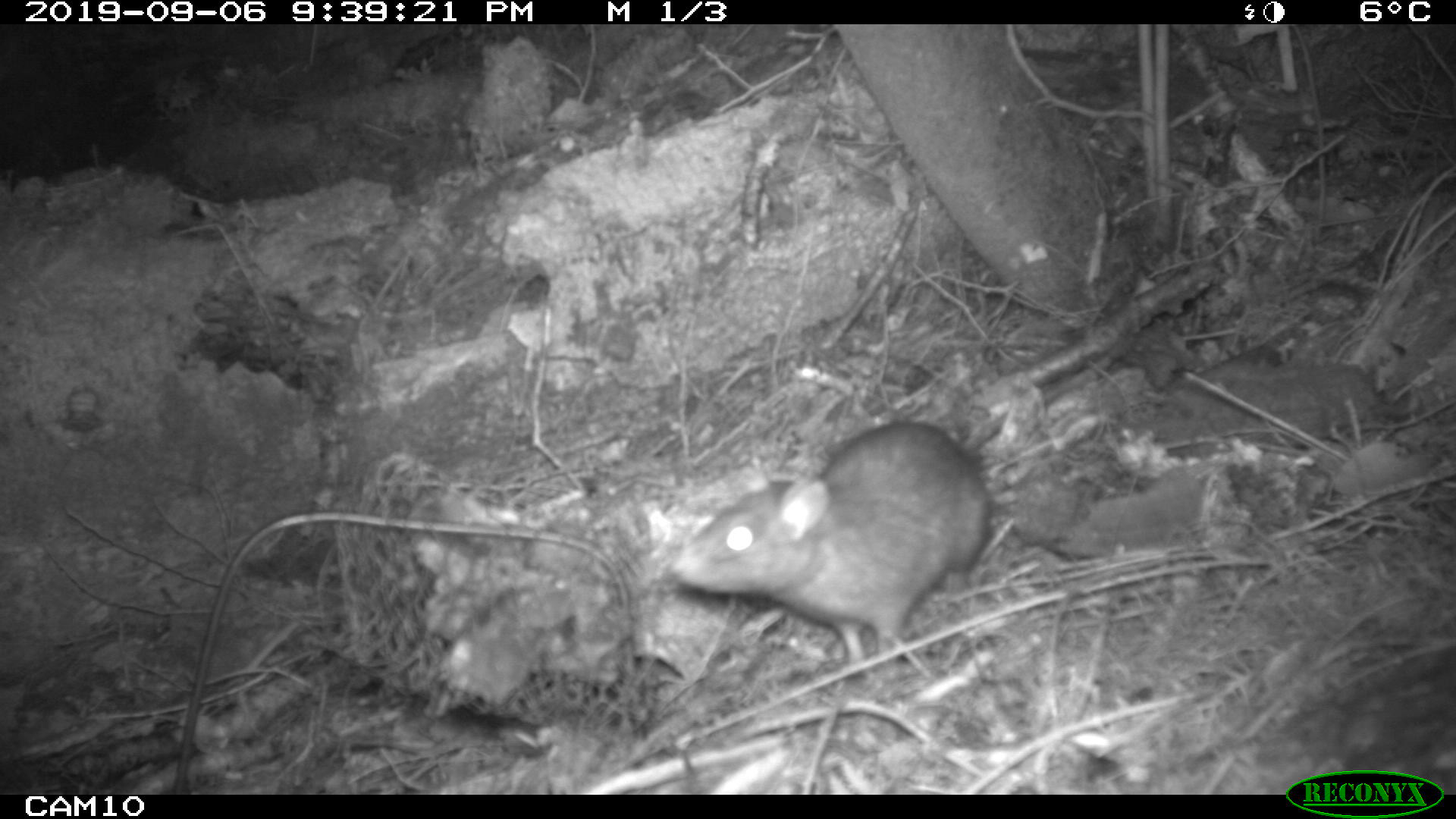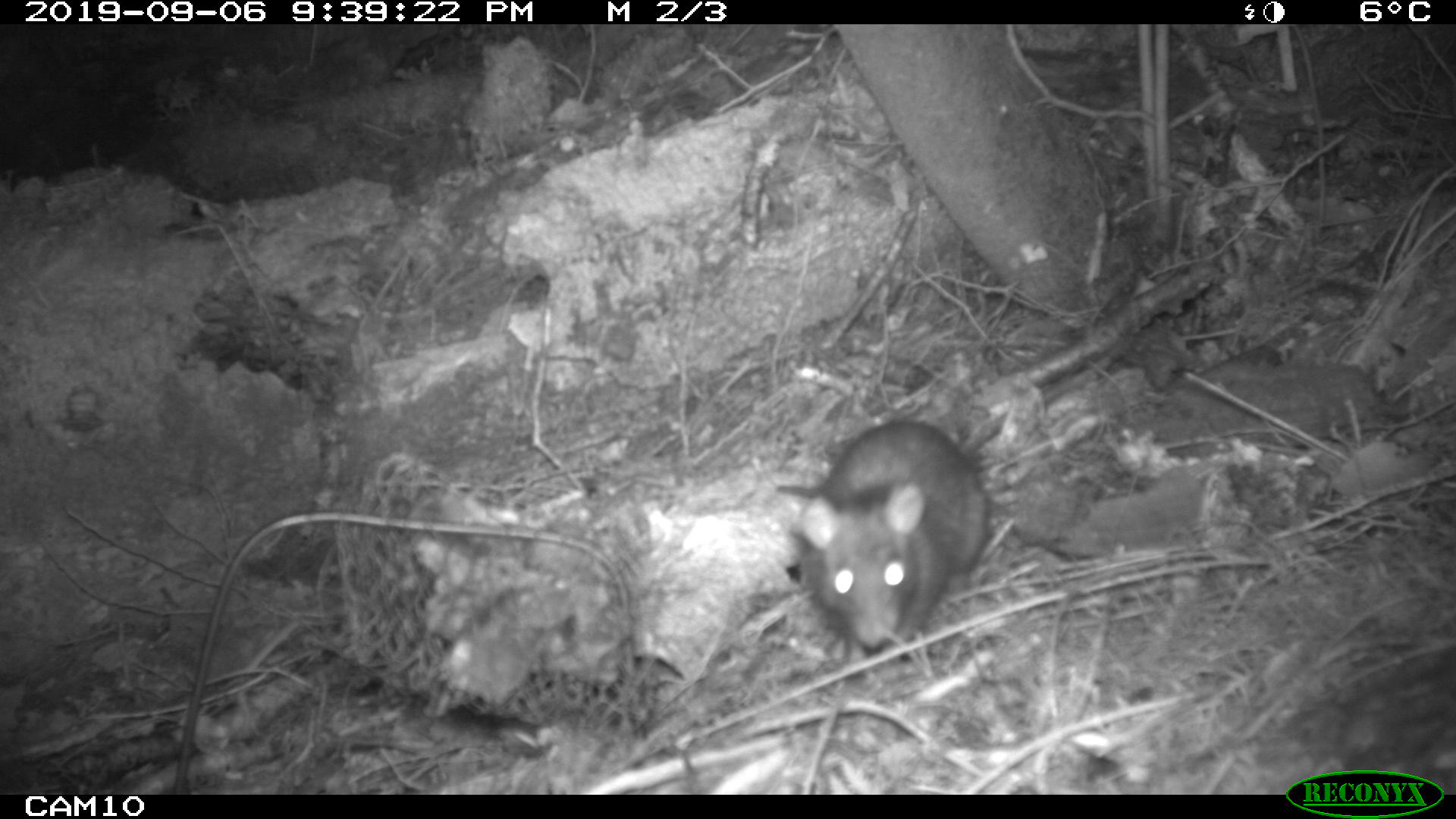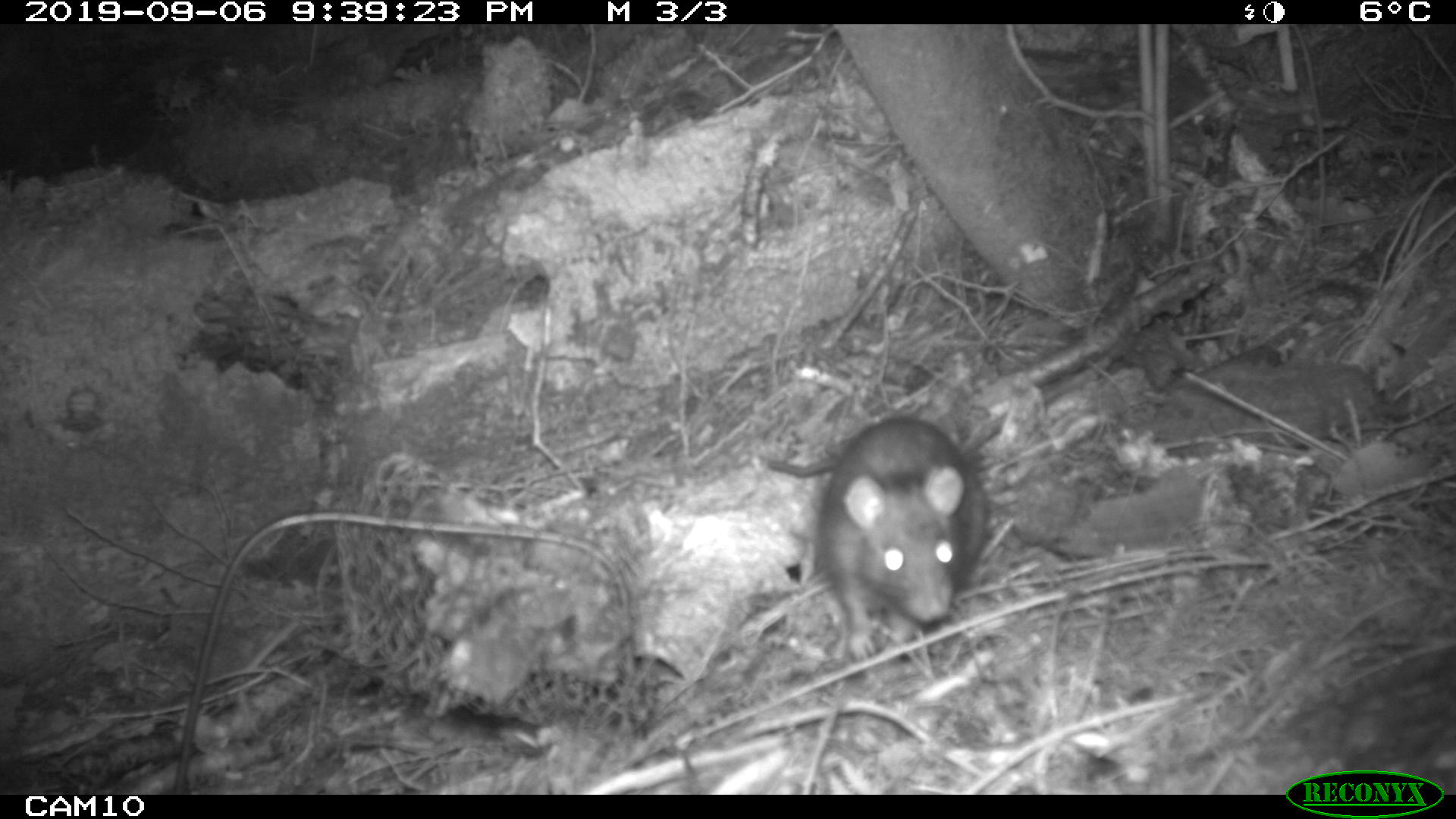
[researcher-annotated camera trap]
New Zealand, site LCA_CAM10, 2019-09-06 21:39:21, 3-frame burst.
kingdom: Animalia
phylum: Chordata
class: Mammalia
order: Rodentia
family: Muridae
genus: Rattus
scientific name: Rattus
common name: rat